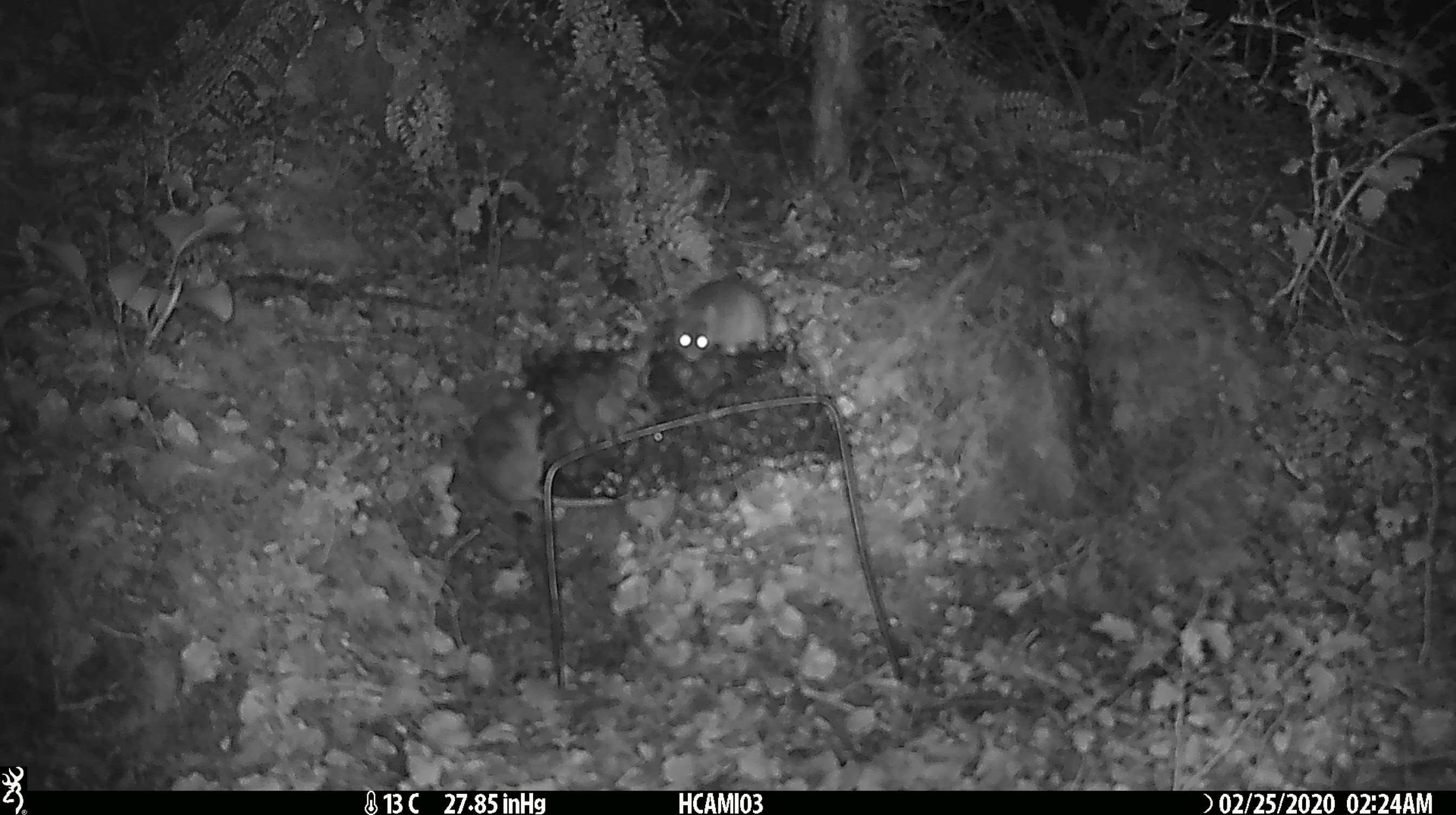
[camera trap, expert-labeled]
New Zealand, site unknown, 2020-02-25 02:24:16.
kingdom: Animalia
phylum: Chordata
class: Mammalia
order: Rodentia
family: Muridae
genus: Mus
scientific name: Mus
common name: mouse